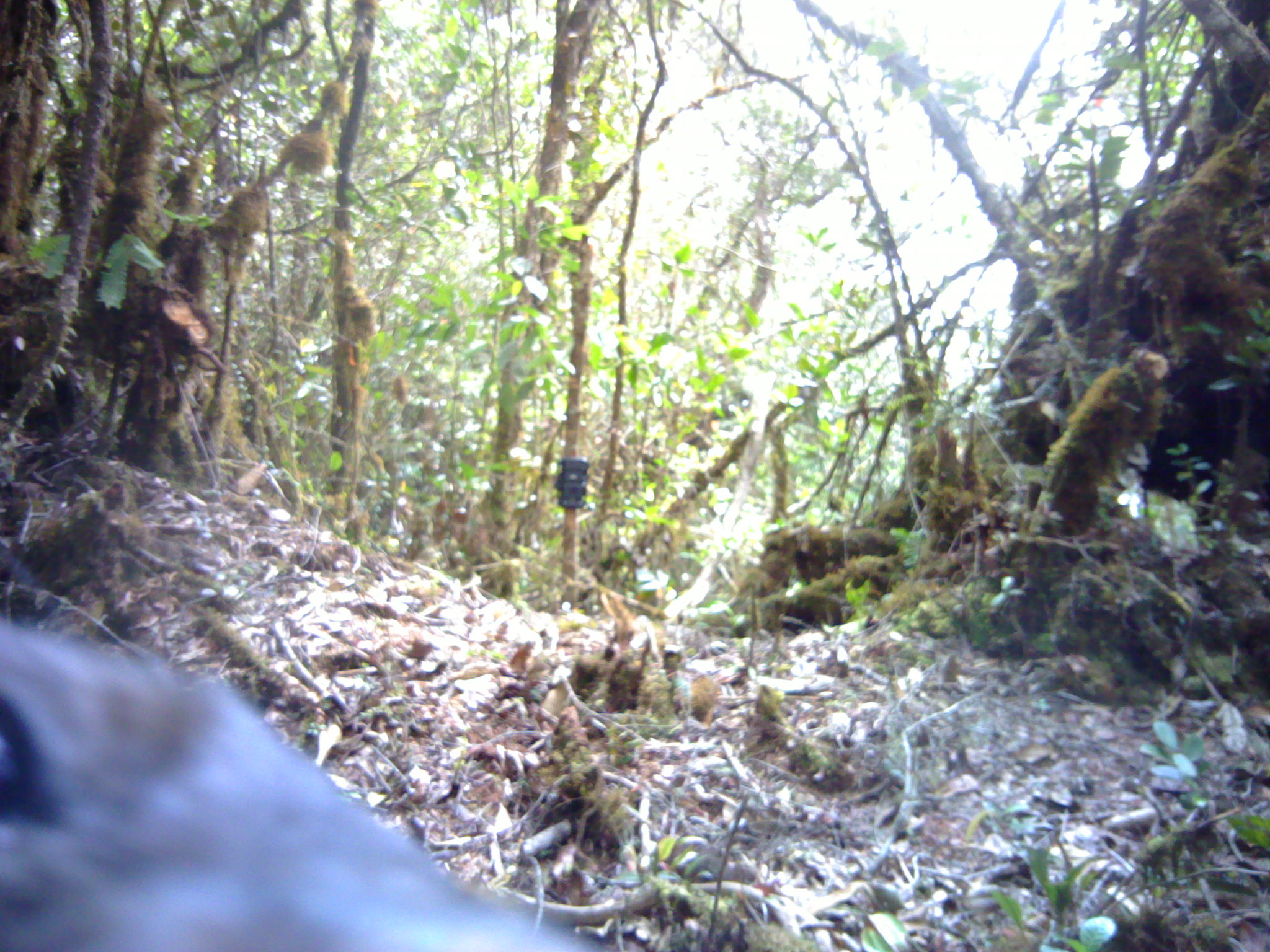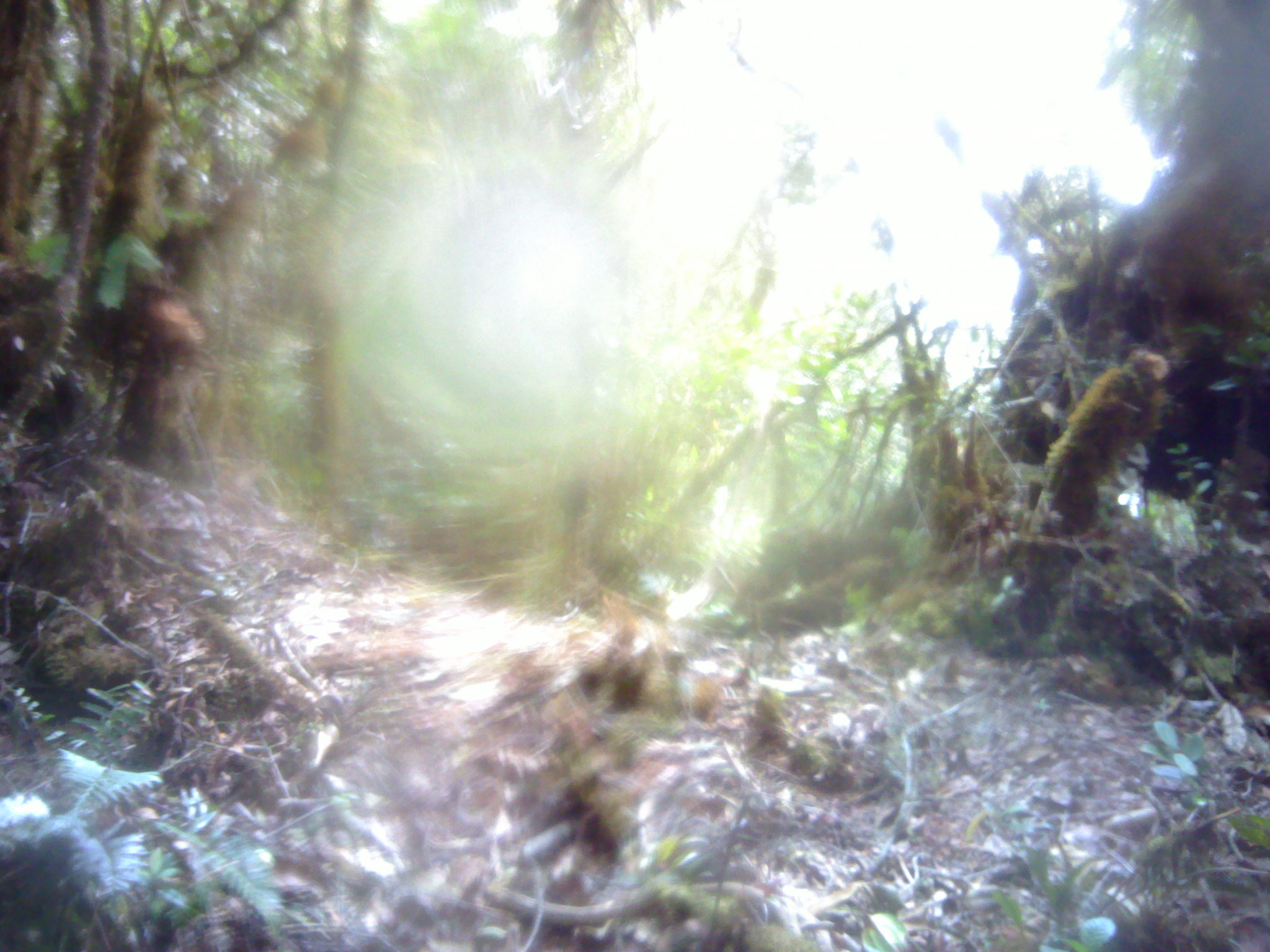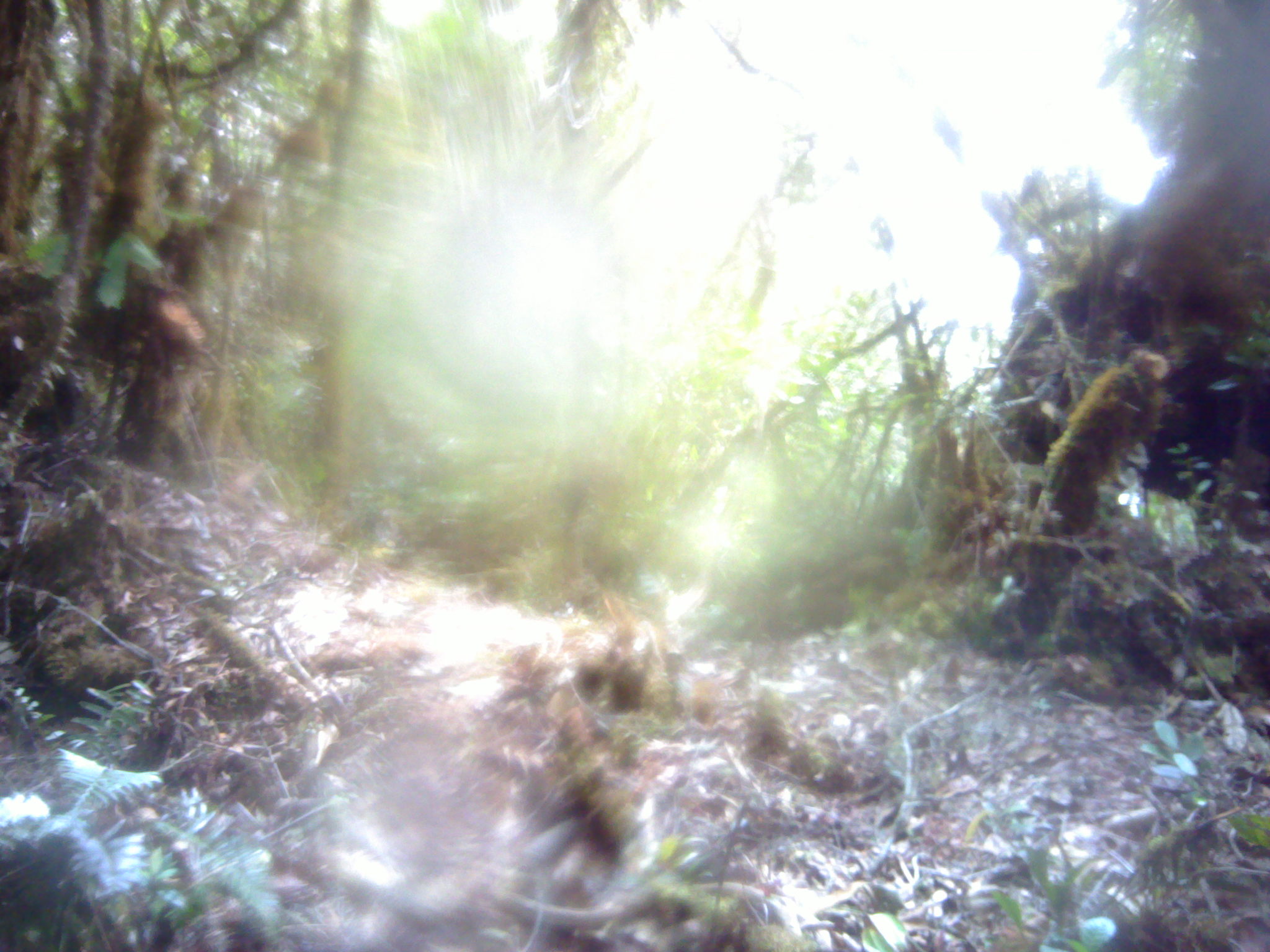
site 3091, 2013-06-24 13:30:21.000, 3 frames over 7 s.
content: unidentified animal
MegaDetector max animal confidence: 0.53